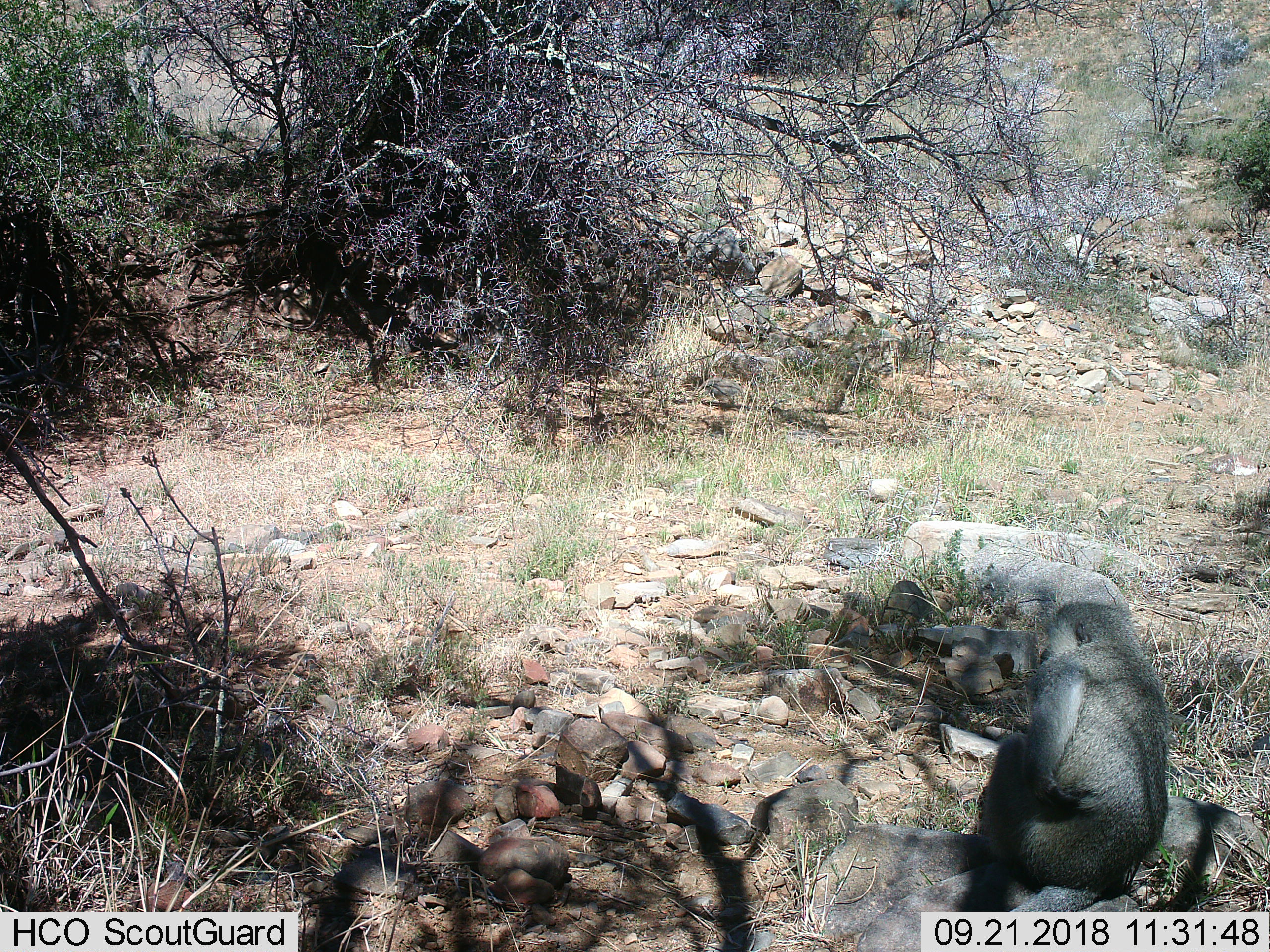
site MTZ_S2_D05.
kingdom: Animalia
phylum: Chordata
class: Mammalia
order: Primates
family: Cercopithecidae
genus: Chlorocebus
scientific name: Chlorocebus pygerythrus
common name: vervet monkey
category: monkeyvervet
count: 1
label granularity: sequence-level